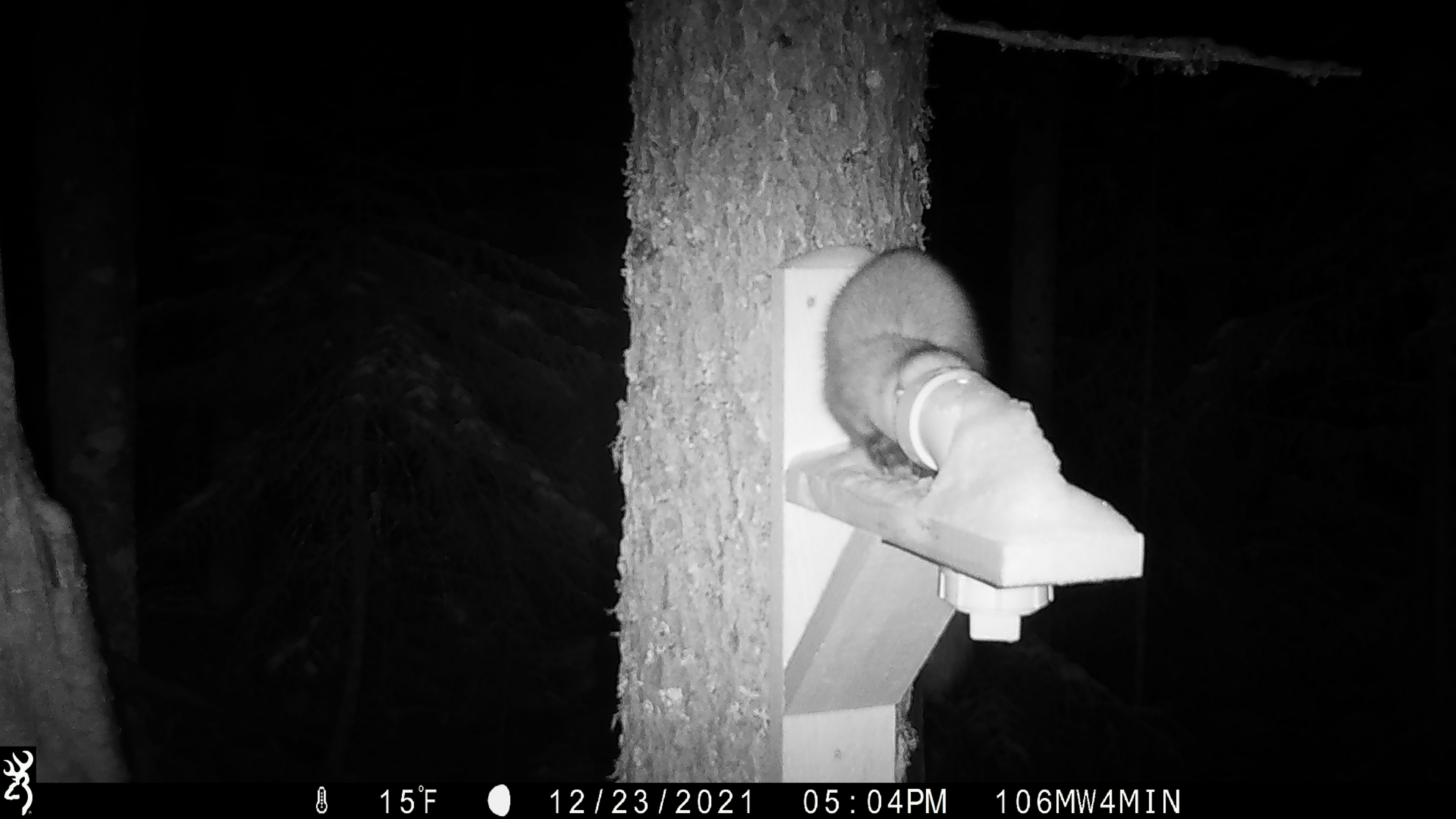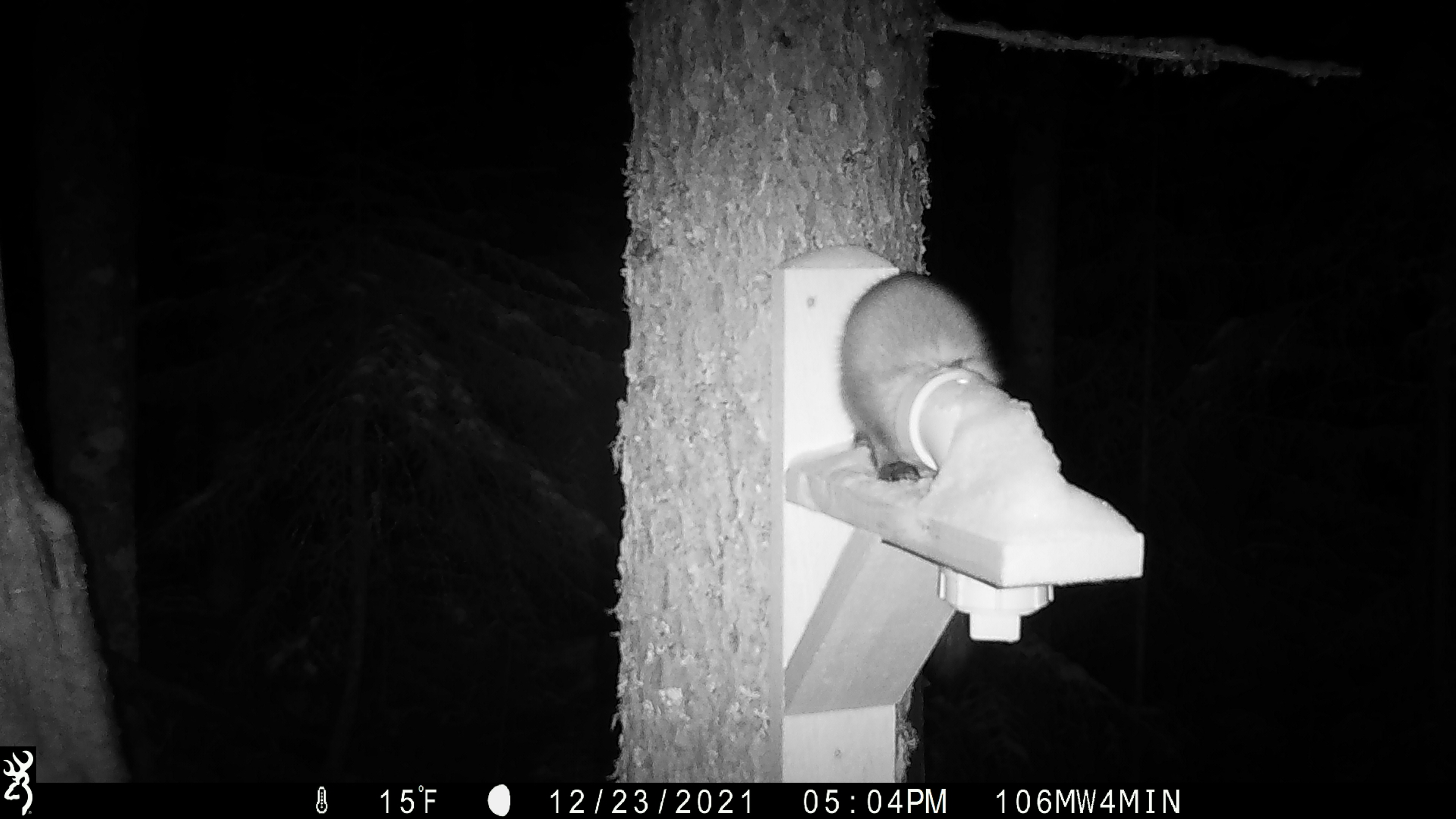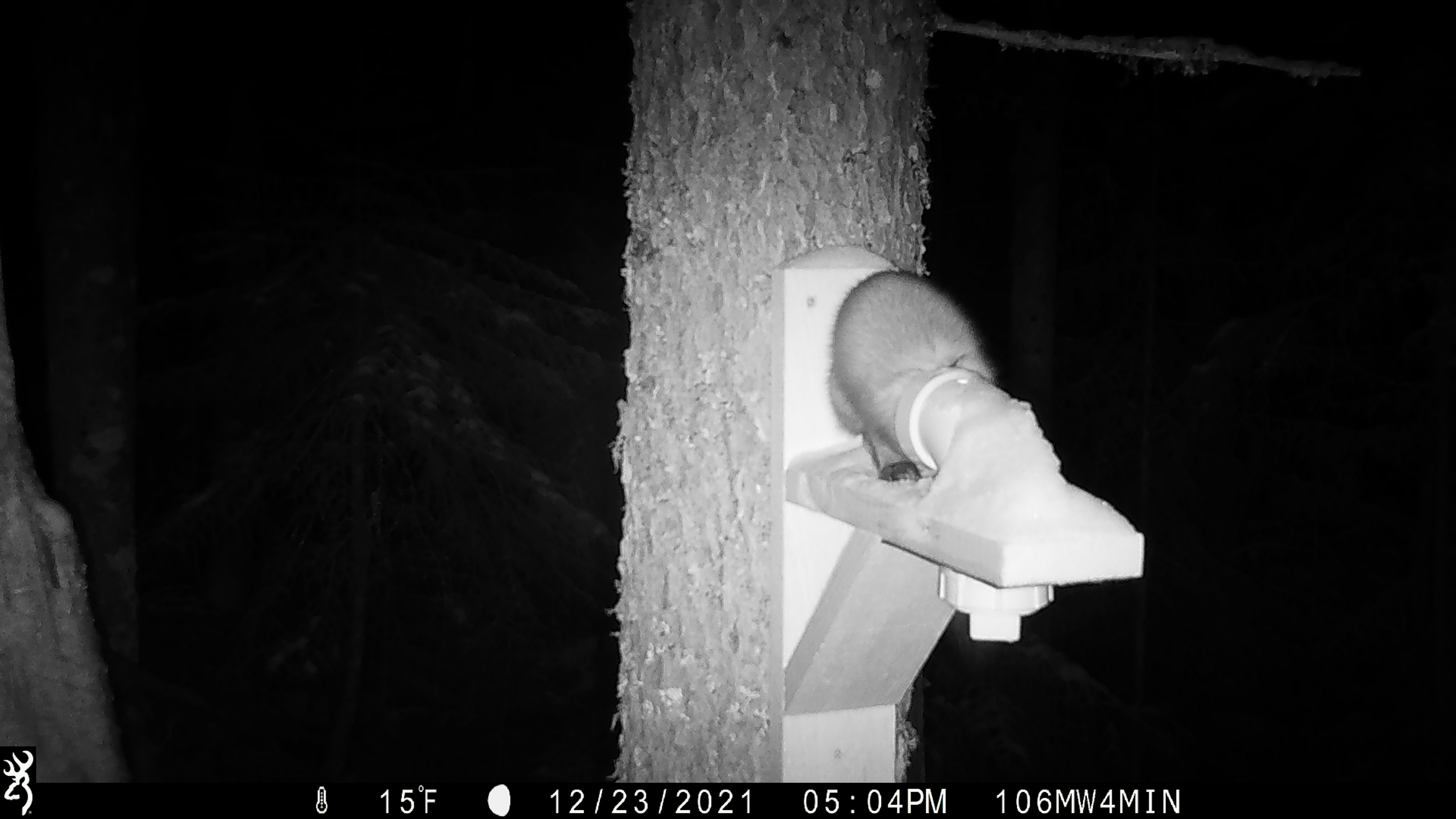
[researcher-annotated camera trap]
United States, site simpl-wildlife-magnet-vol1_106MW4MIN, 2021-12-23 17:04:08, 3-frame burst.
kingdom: Animalia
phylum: Chordata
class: Mammalia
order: Carnivora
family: Mustelidae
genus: Martes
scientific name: Martes americana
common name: american marten